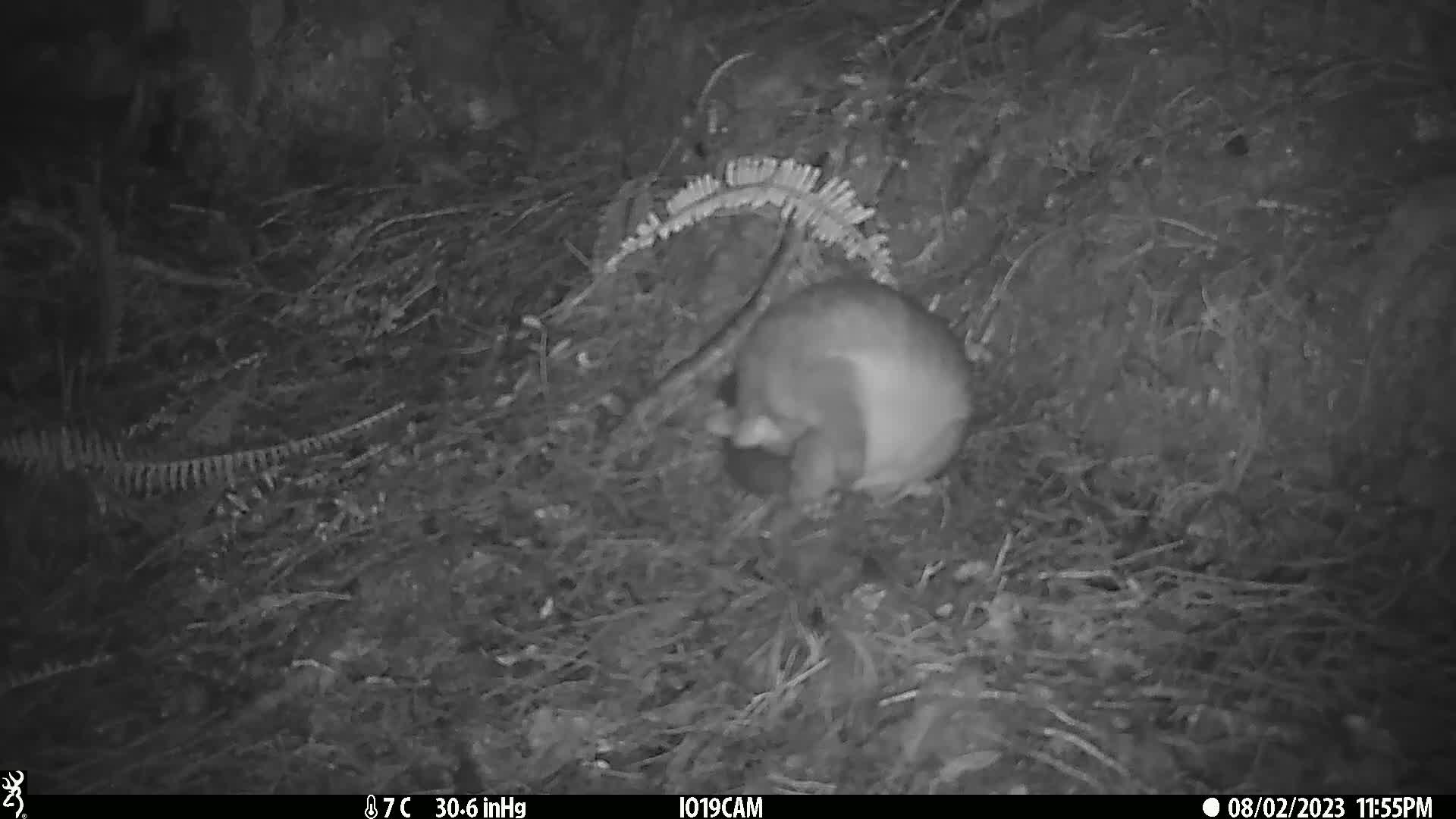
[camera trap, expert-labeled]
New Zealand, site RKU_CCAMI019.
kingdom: Animalia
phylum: Chordata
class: Mammalia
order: Diprotodontia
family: Phalangeridae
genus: Trichosurus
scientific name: Trichosurus vulpecula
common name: common brushtail possum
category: possum